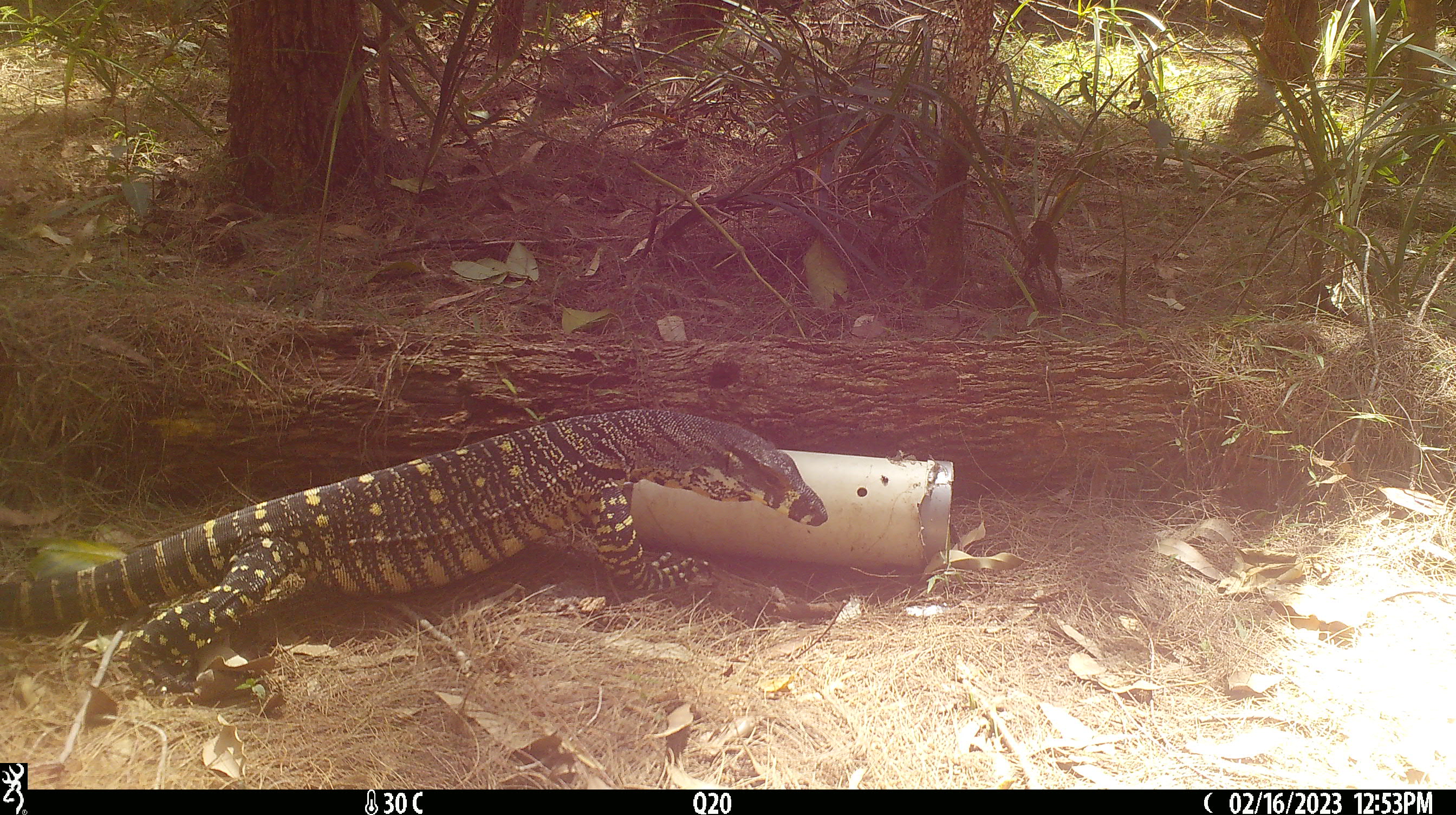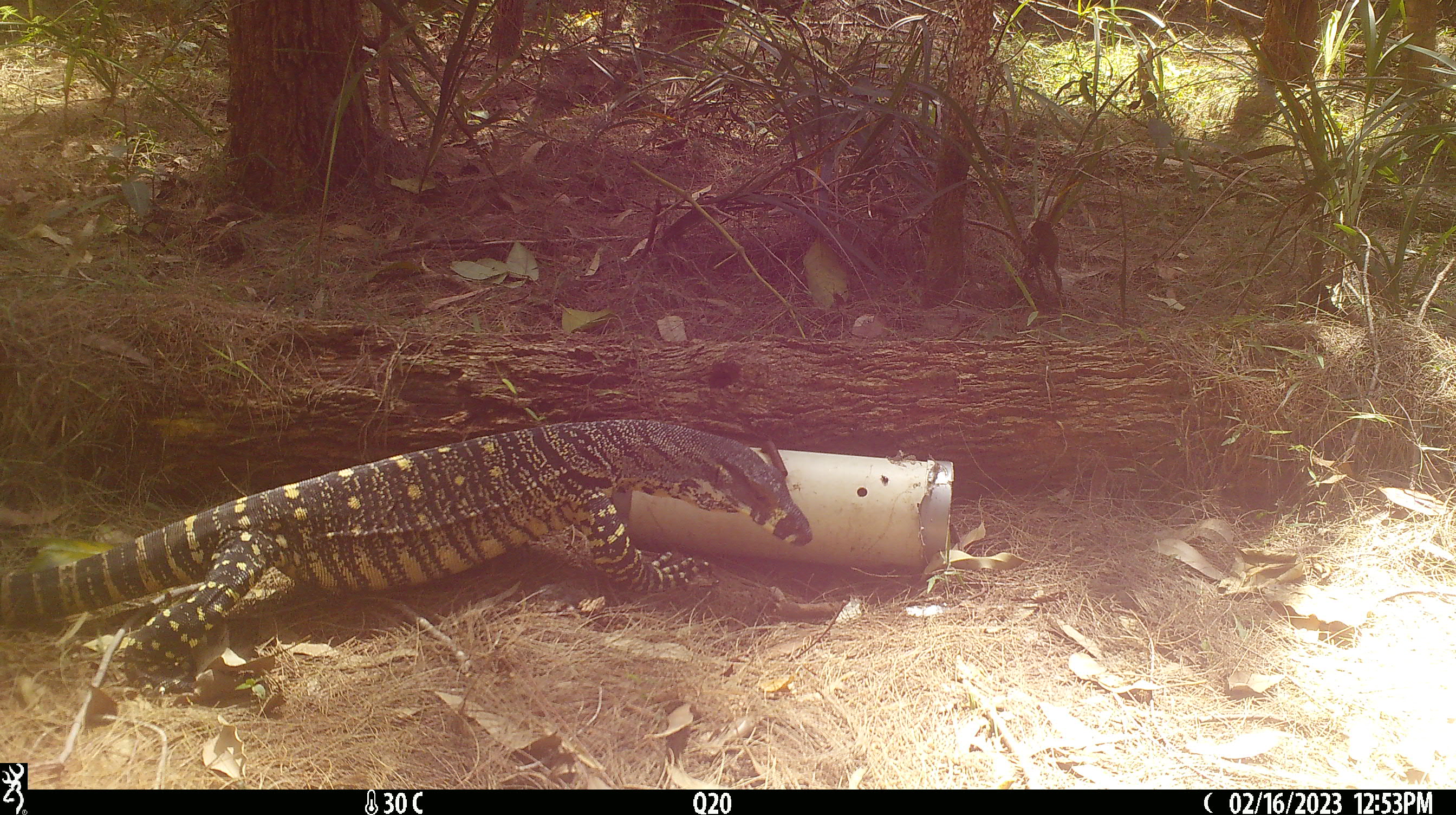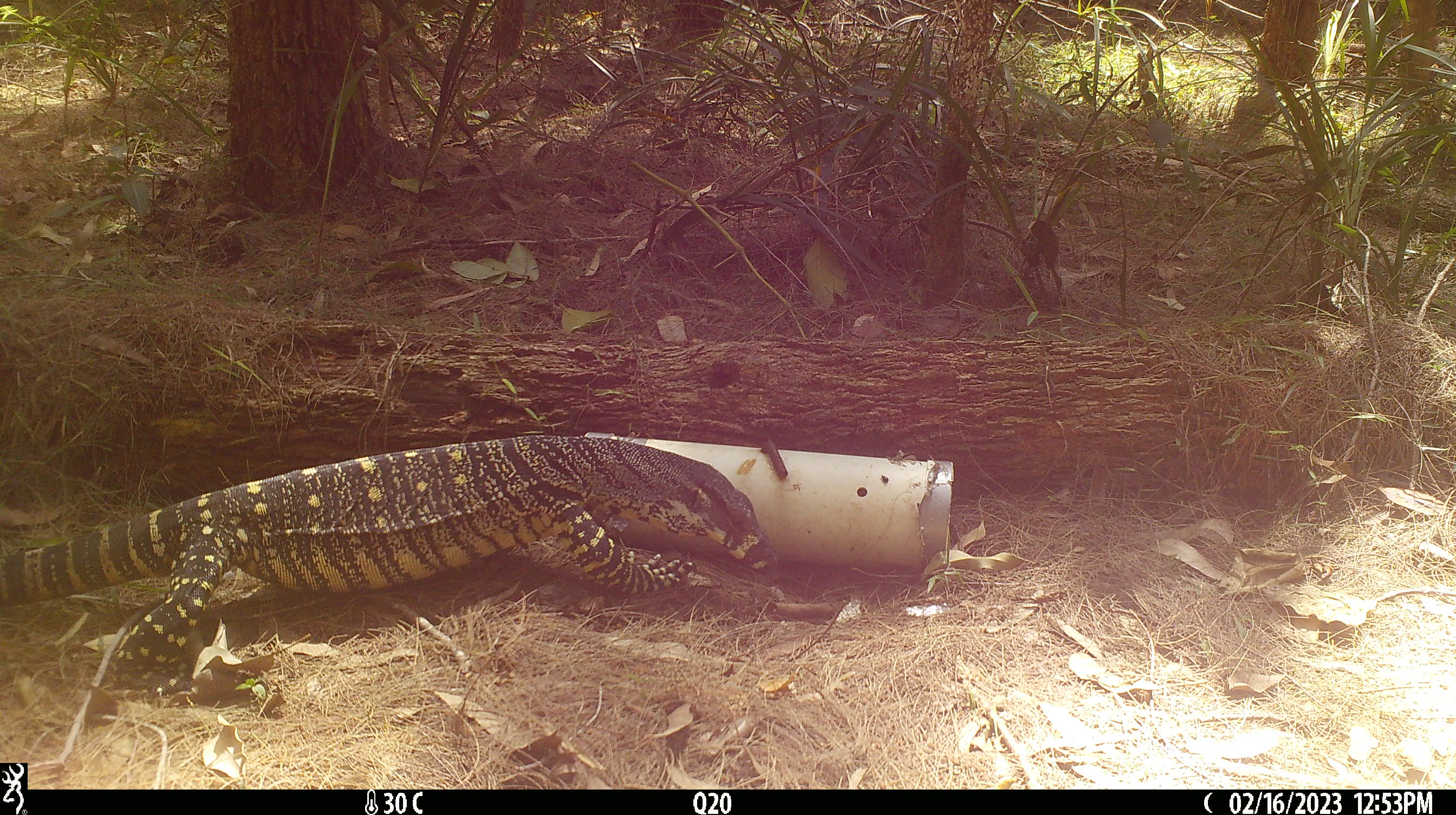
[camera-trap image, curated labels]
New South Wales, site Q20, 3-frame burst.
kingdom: Animalia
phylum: Chordata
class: Reptilia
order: Squamata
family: Varanidae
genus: Varanus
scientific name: Varanus varius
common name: lace monitor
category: goanna